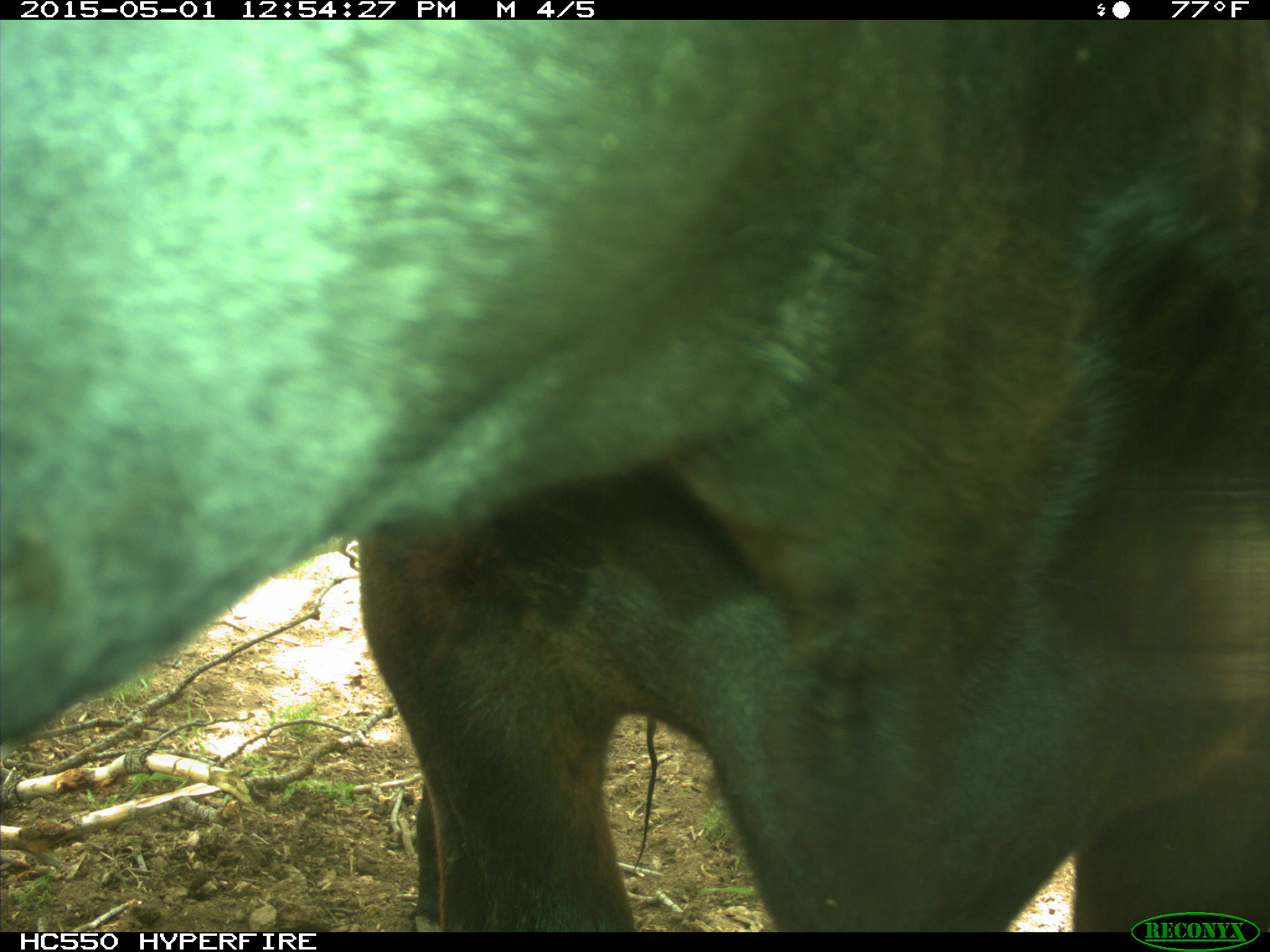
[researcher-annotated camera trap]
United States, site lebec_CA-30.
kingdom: Animalia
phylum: Chordata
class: Mammalia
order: Artiodactyla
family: Bovidae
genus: Bos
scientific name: Bos taurus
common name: domestic cow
Bos taurus (domestic cow).